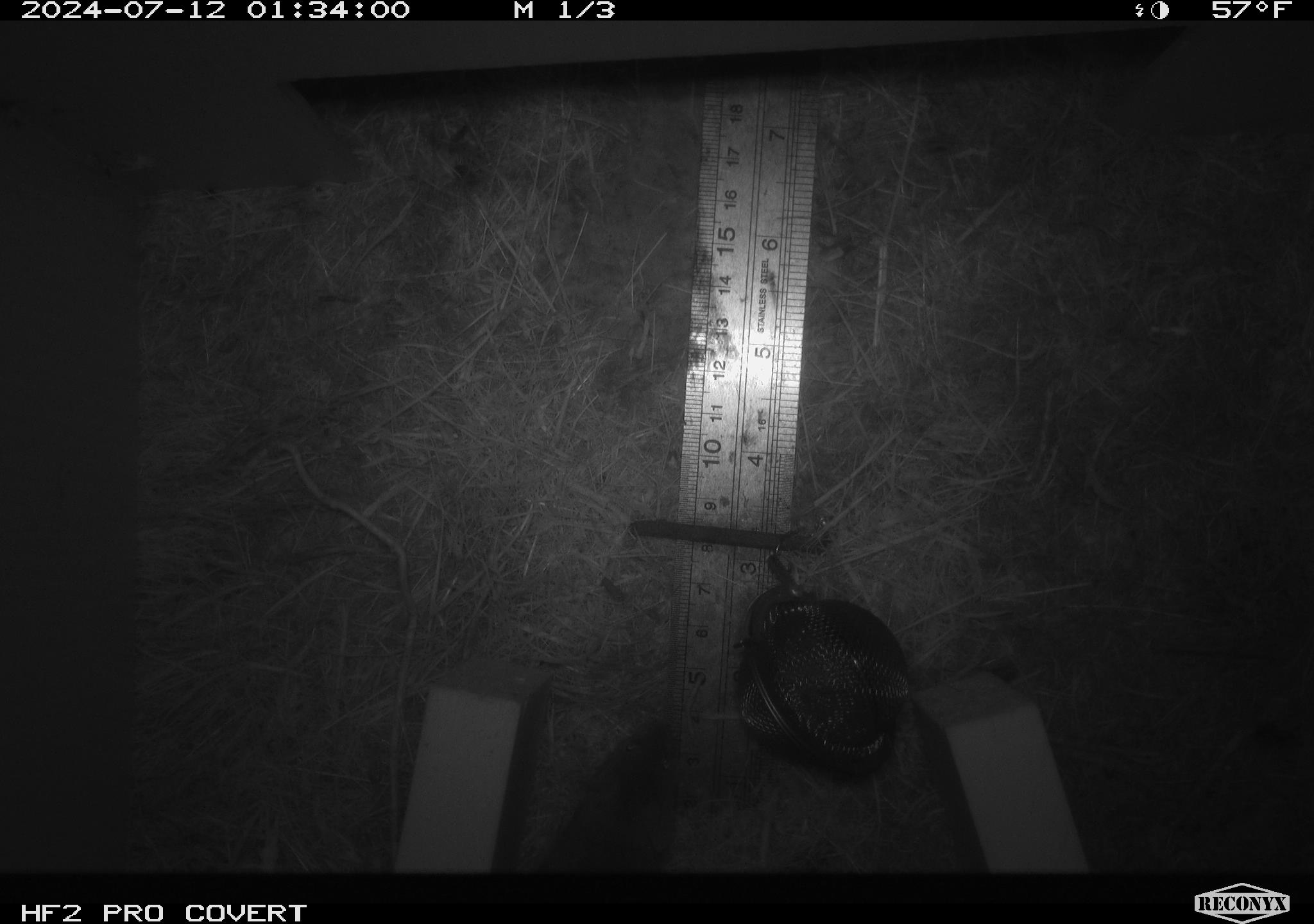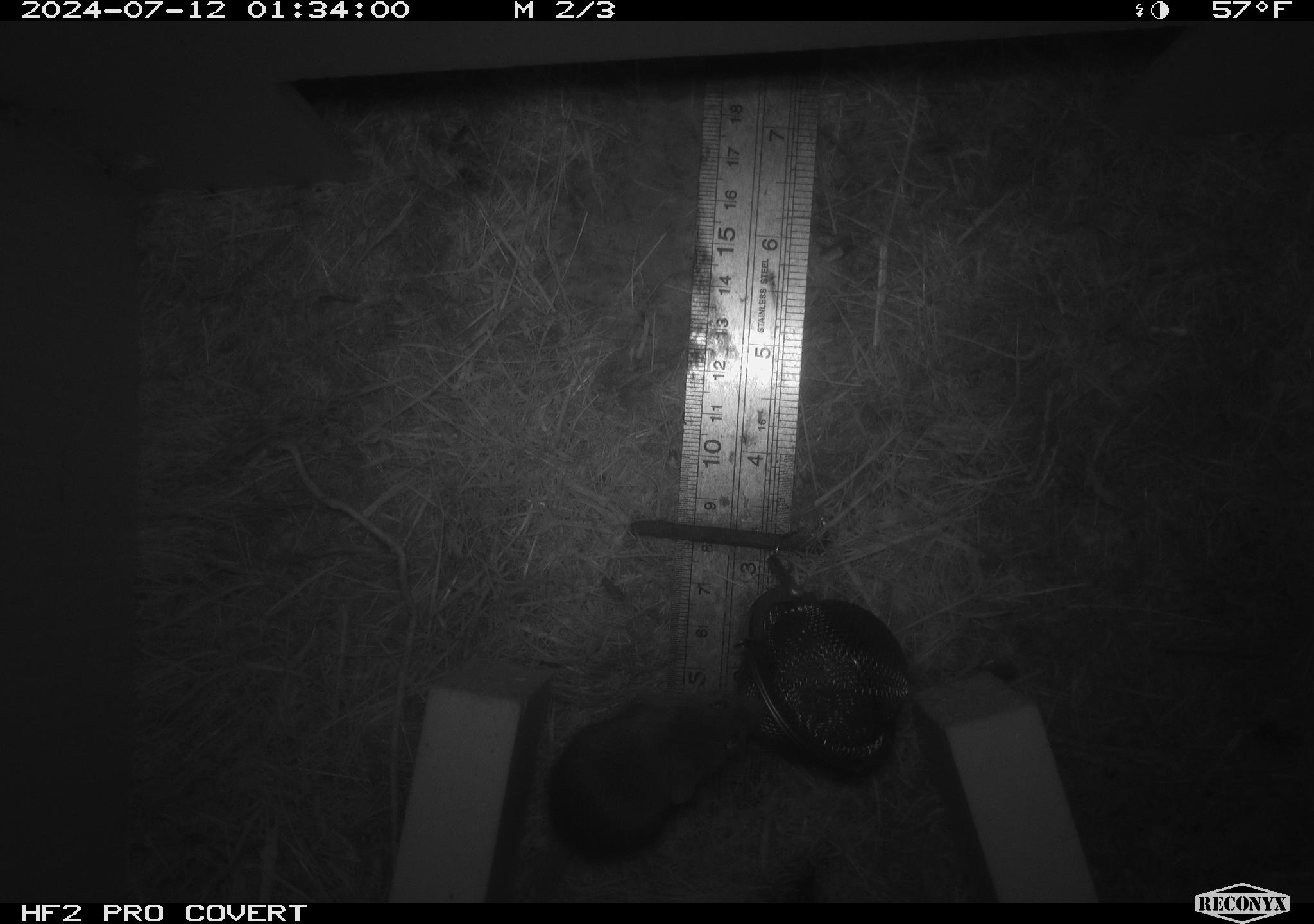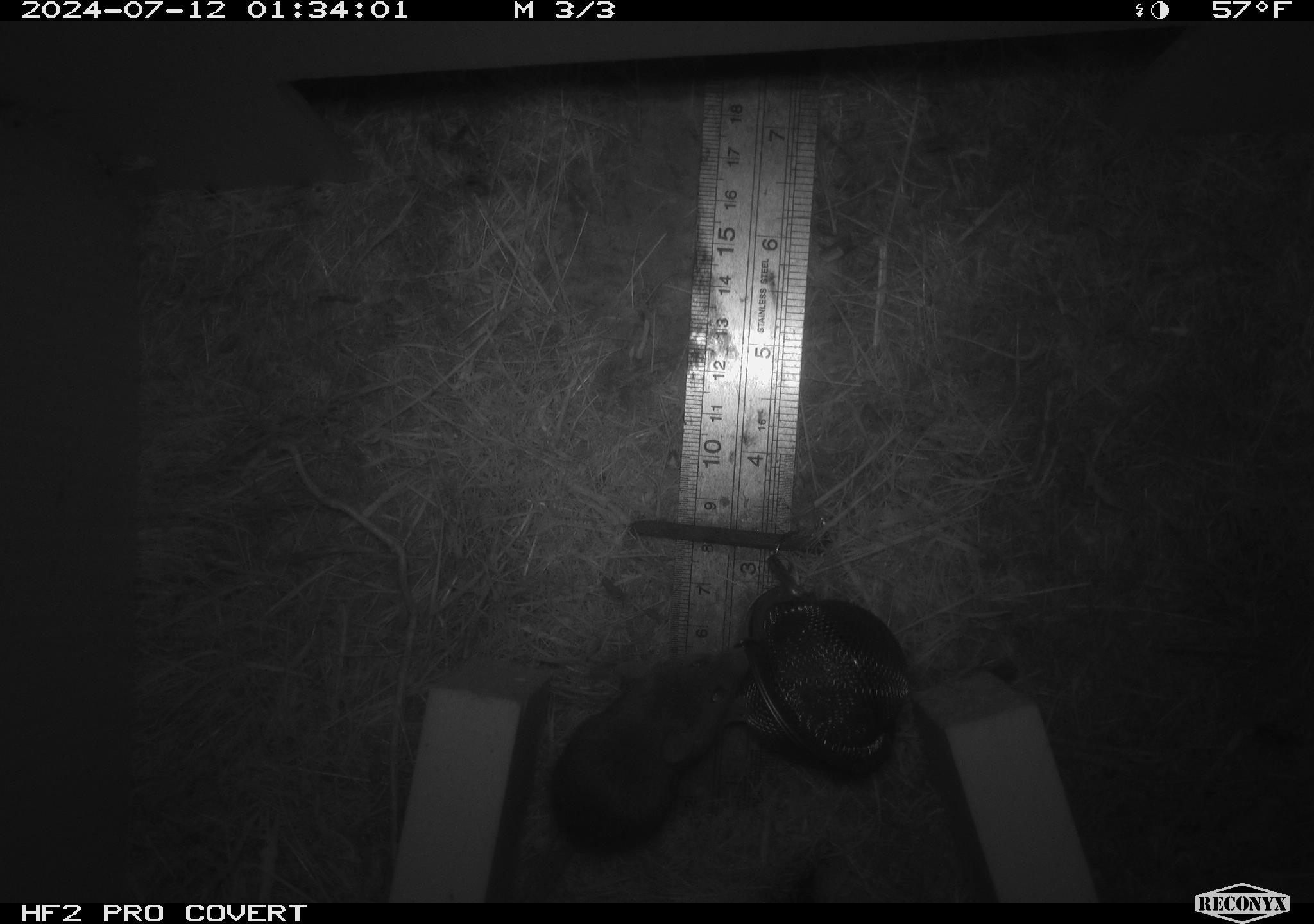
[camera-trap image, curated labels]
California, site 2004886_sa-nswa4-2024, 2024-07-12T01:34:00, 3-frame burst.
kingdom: Animalia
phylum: Chordata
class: Mammalia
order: Rodentia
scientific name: Rodentia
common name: mouse species